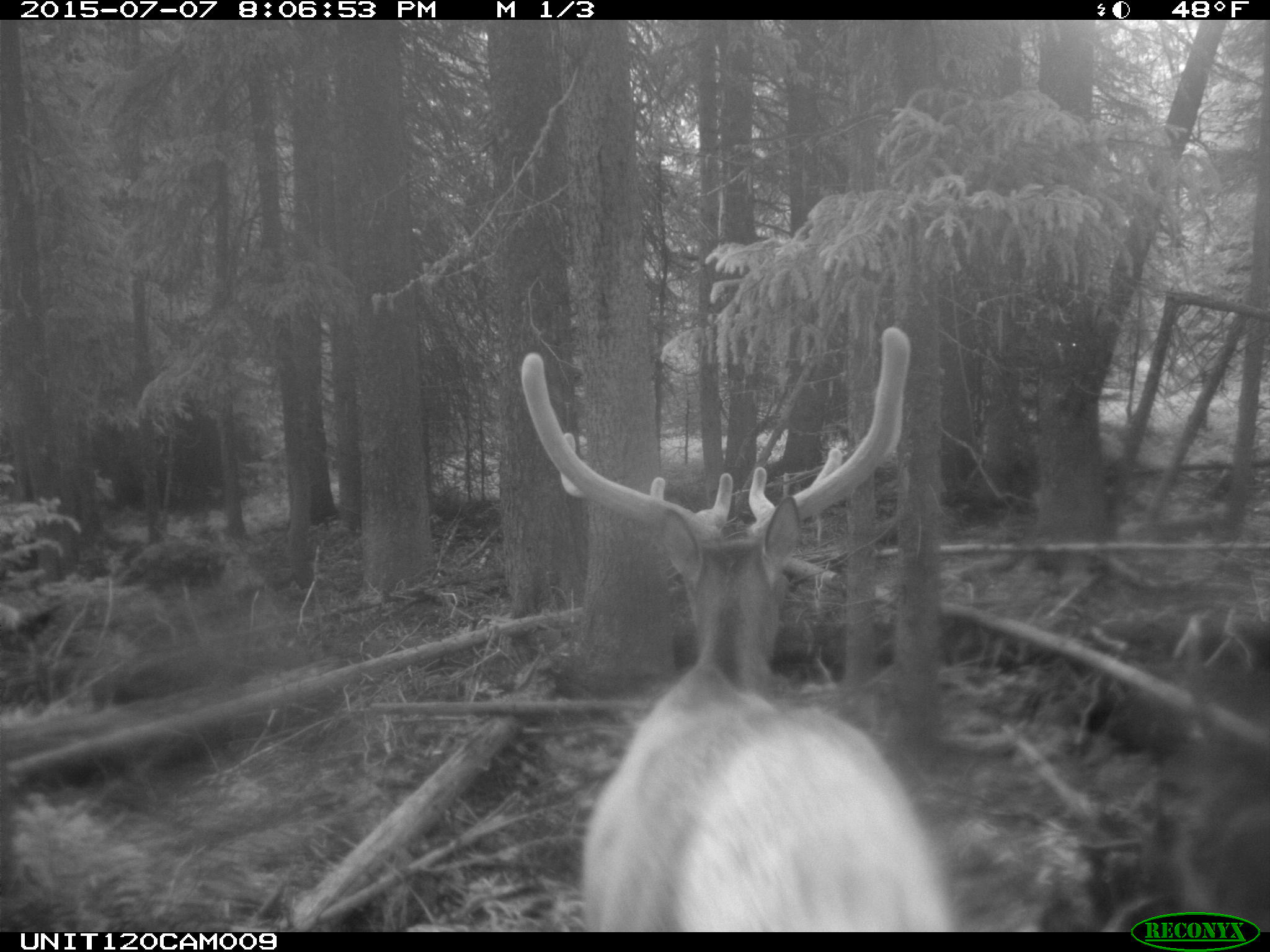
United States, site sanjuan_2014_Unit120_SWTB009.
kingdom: Animalia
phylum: Chordata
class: Mammalia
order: Artiodactyla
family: Cervidae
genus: Cervus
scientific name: Cervus elaphus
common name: red deer